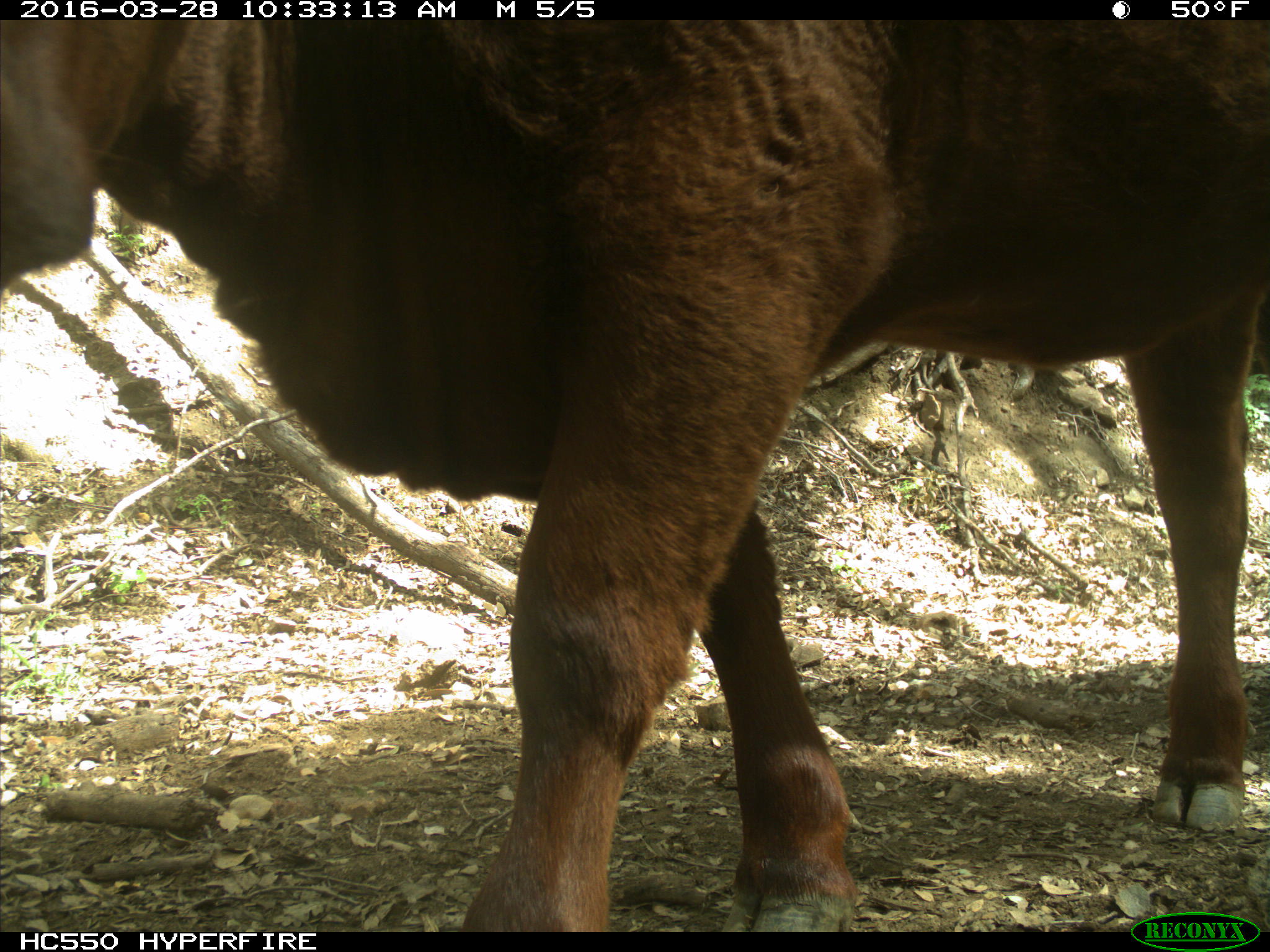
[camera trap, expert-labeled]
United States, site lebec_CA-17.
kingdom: Animalia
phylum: Chordata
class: Mammalia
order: Artiodactyla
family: Bovidae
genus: Bos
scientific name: Bos taurus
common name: domestic cow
Bos taurus (domestic cow).